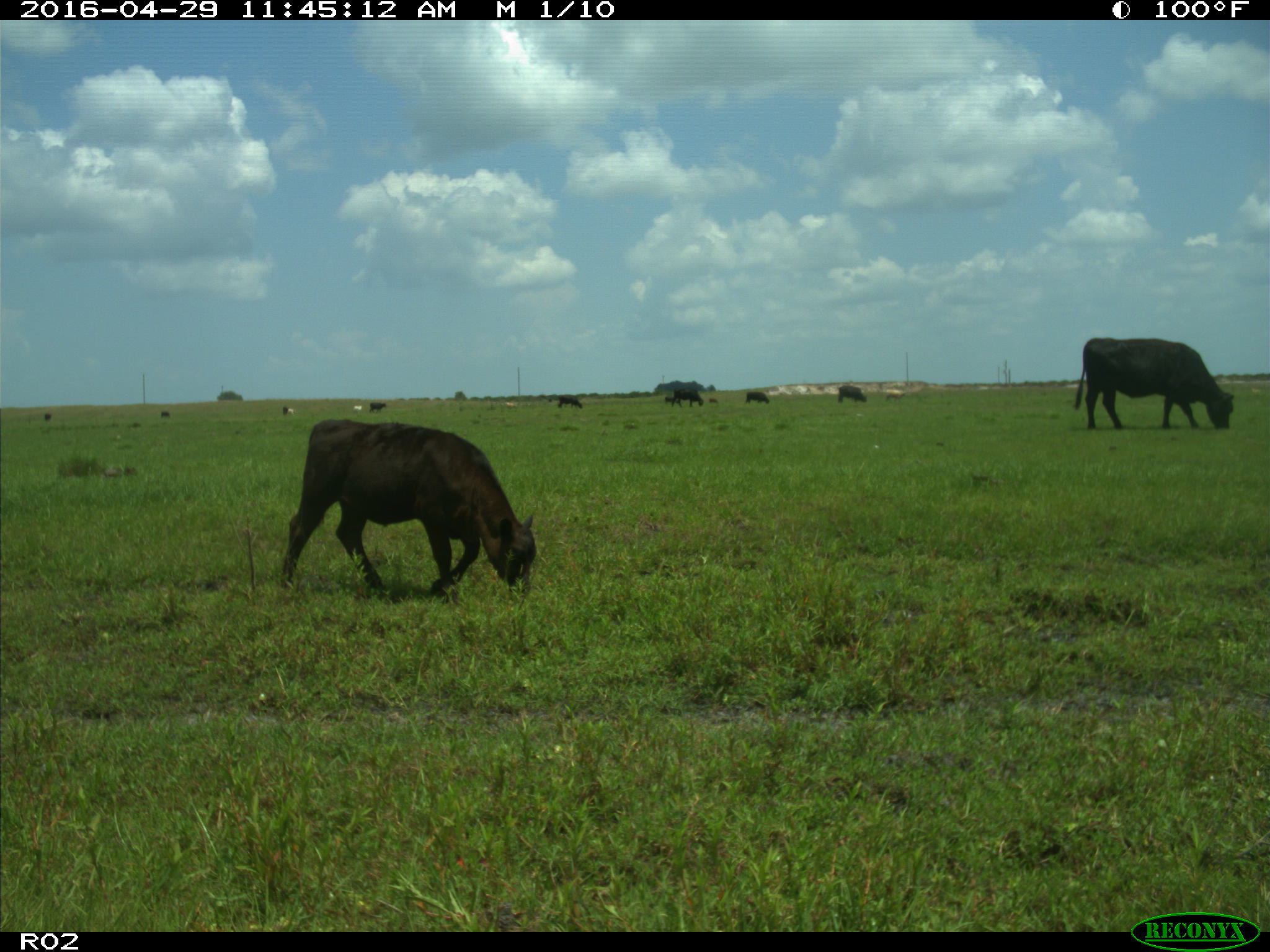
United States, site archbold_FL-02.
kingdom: Animalia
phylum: Chordata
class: Mammalia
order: Artiodactyla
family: Bovidae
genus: Bos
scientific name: Bos taurus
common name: domestic cow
Bos taurus (domestic cow).